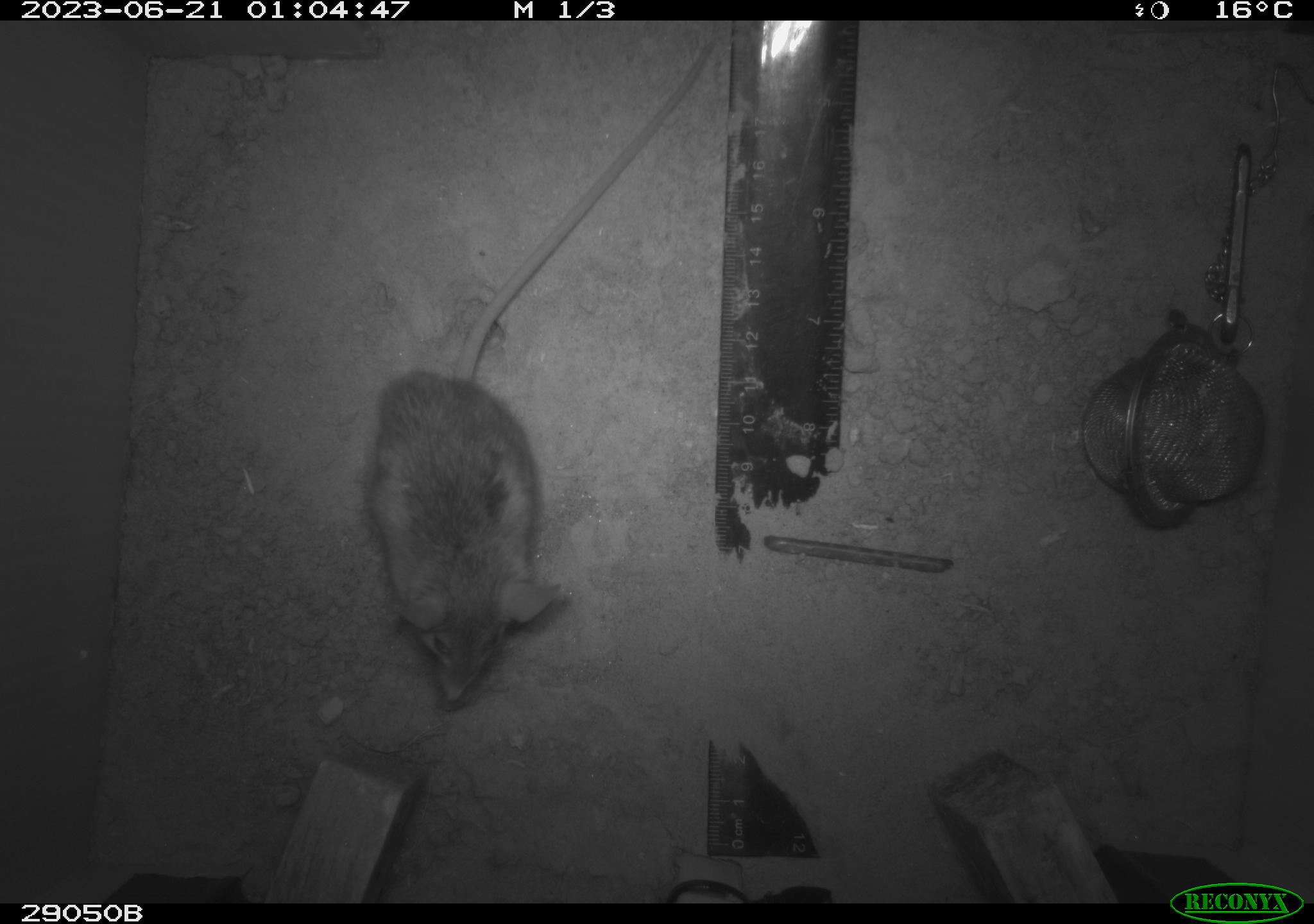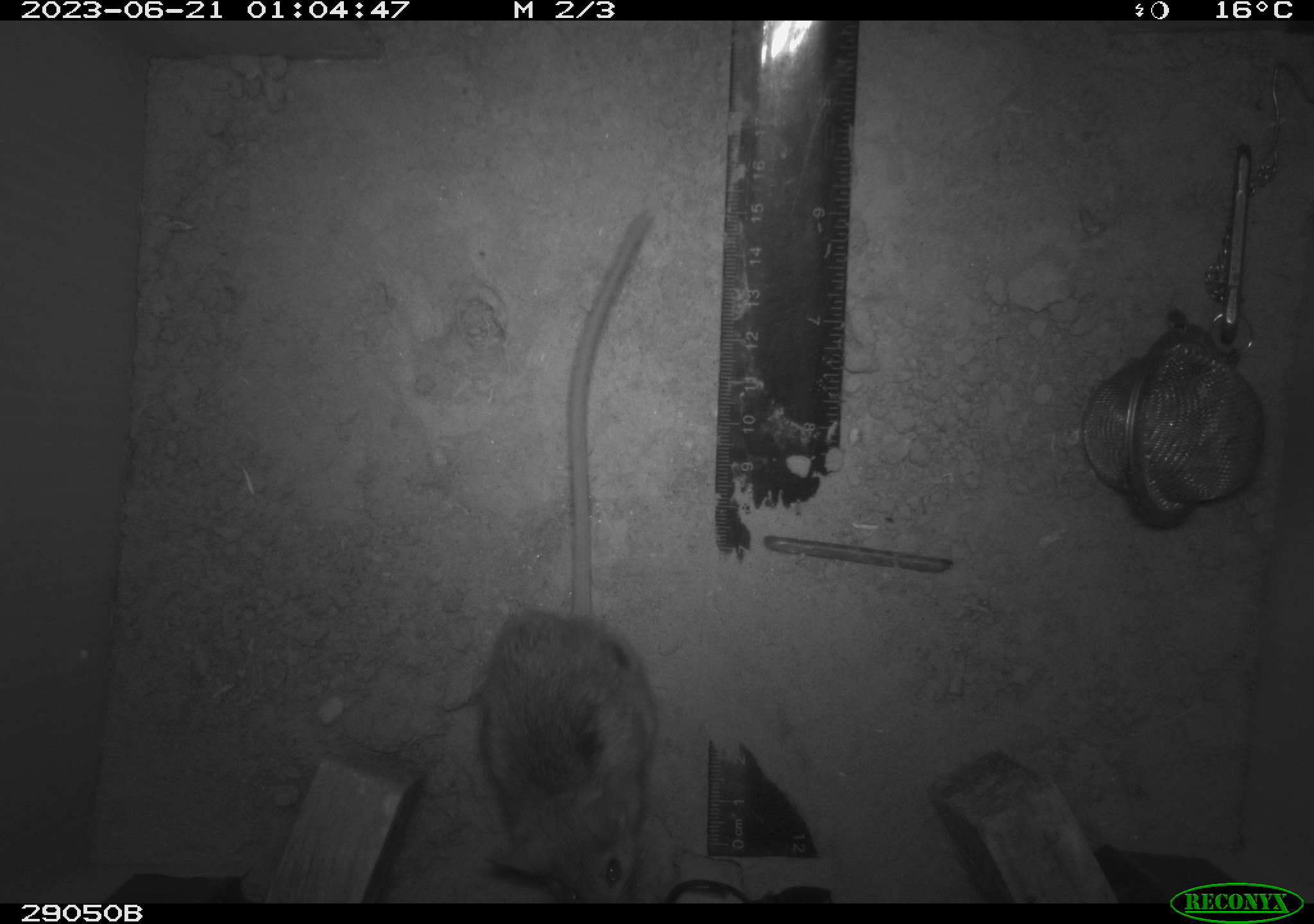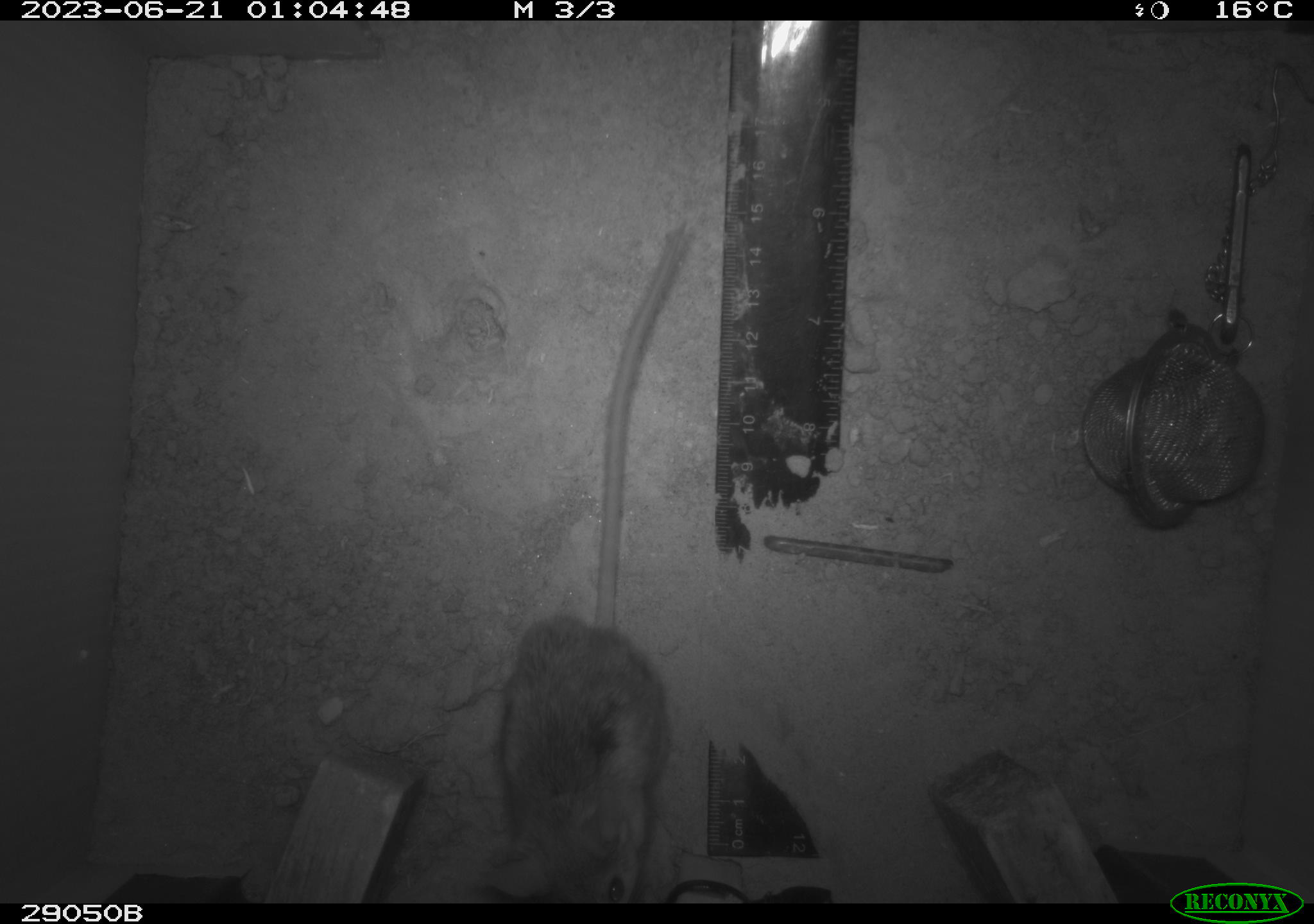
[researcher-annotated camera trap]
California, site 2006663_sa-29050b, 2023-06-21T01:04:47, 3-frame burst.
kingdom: Animalia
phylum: Chordata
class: Mammalia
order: Rodentia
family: Cricetidae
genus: Peromyscus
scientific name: Peromyscus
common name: deer mice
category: peromyscus species